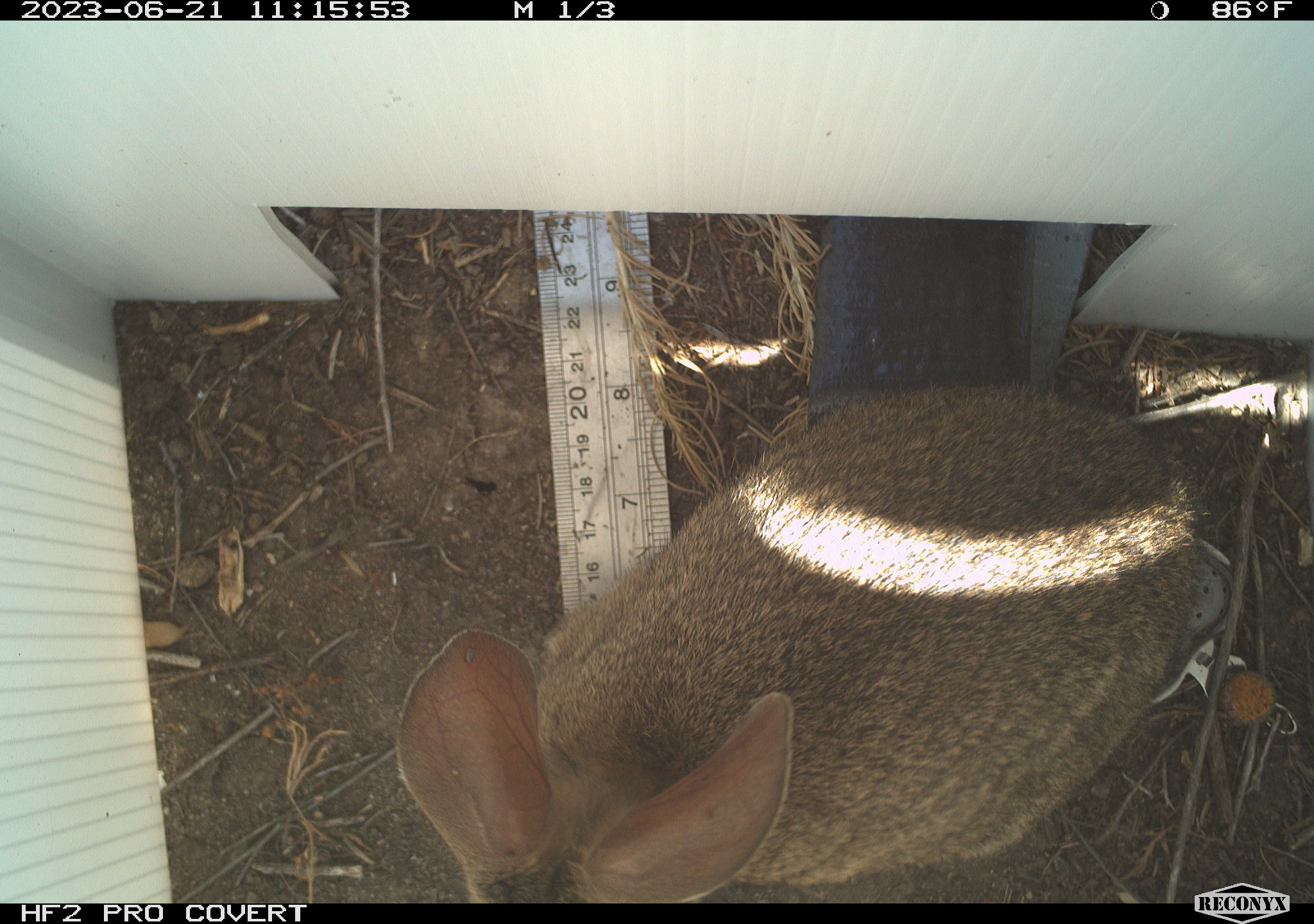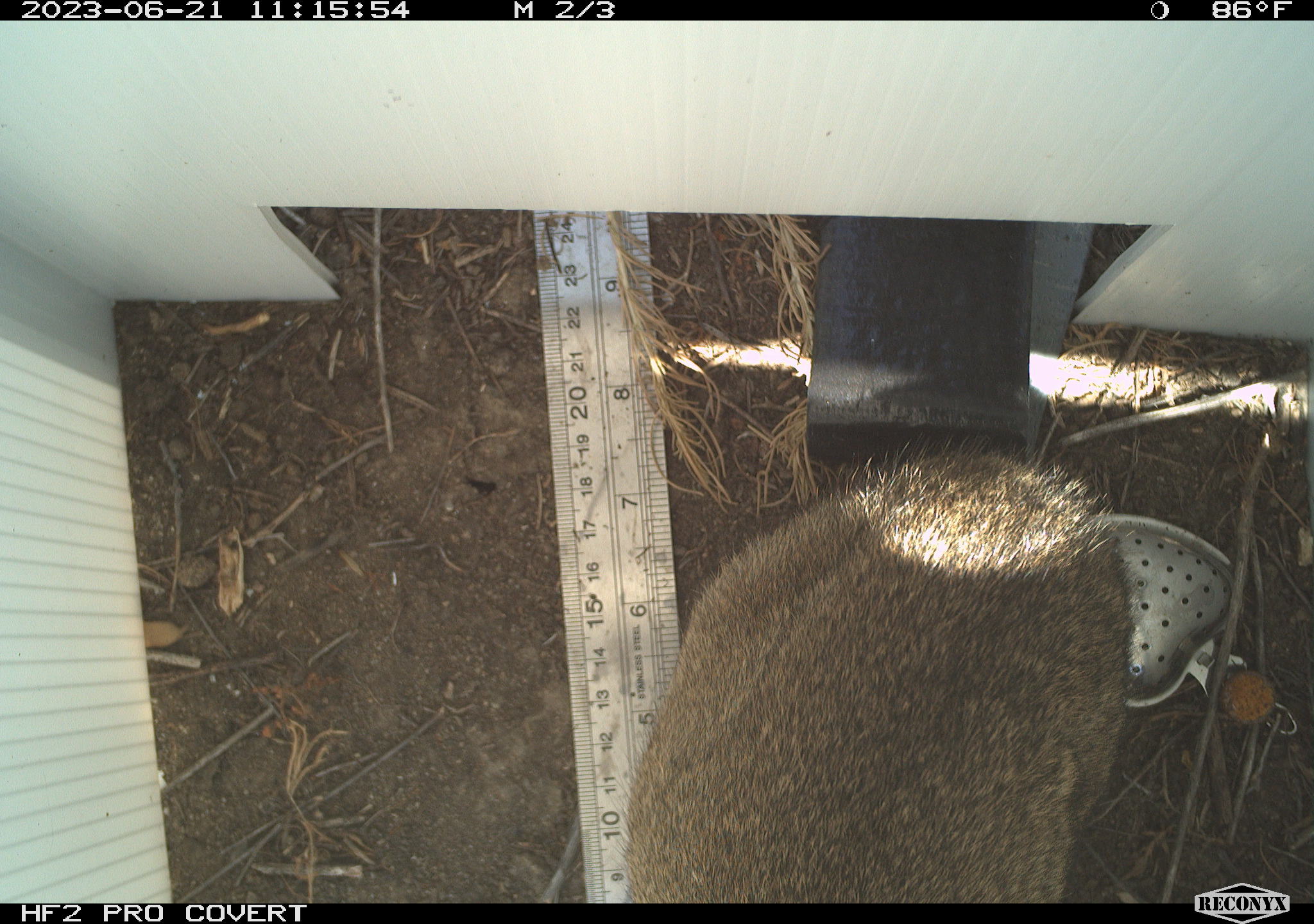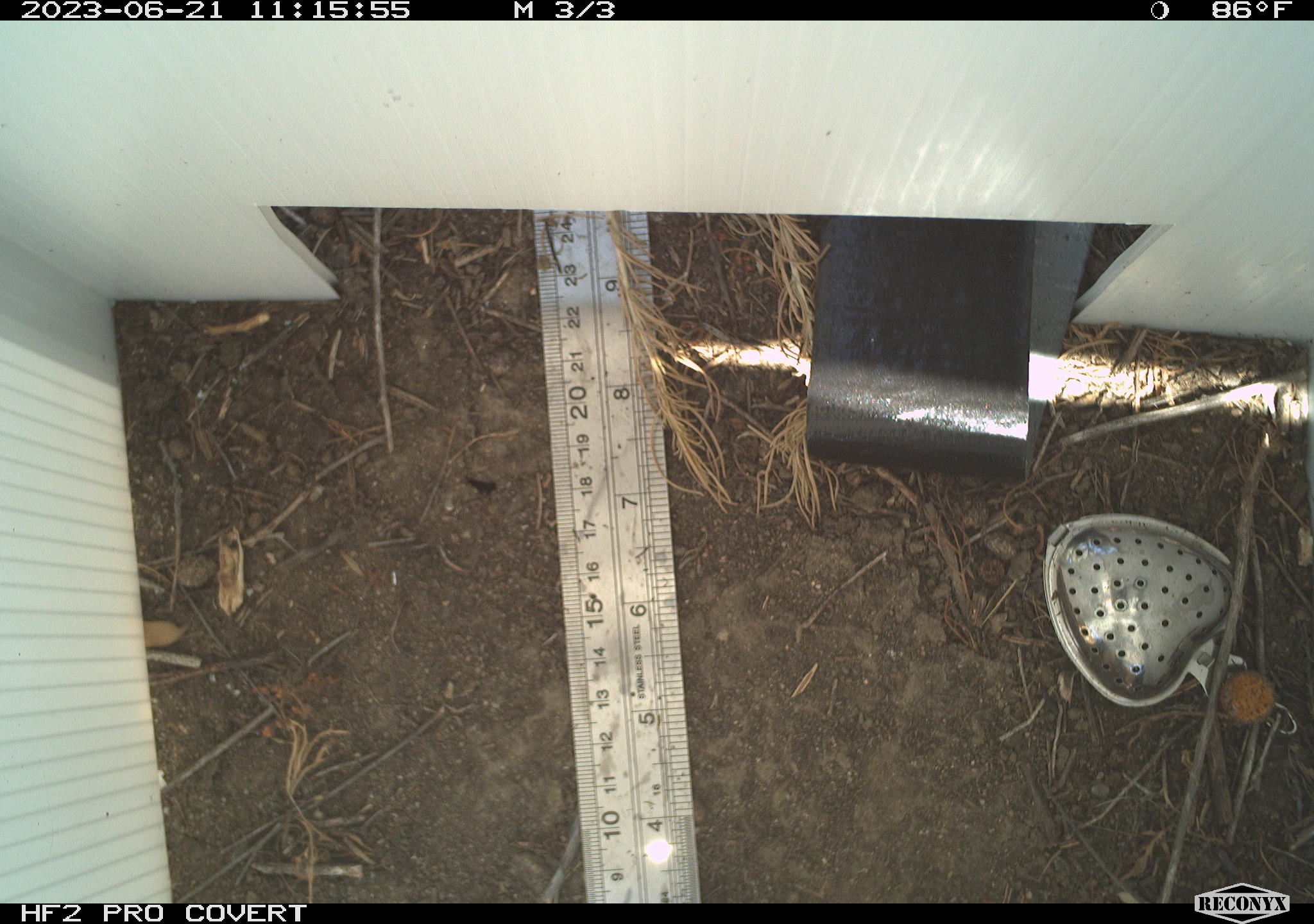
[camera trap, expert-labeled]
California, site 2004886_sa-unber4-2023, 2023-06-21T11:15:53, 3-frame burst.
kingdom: Animalia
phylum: Chordata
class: Mammalia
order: Lagomorpha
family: Leporidae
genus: Sylvilagus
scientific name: Sylvilagus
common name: cottontail rabbits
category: sylvilagus species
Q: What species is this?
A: Sylvilagus species (cottontail rabbits) (Sylvilagus).